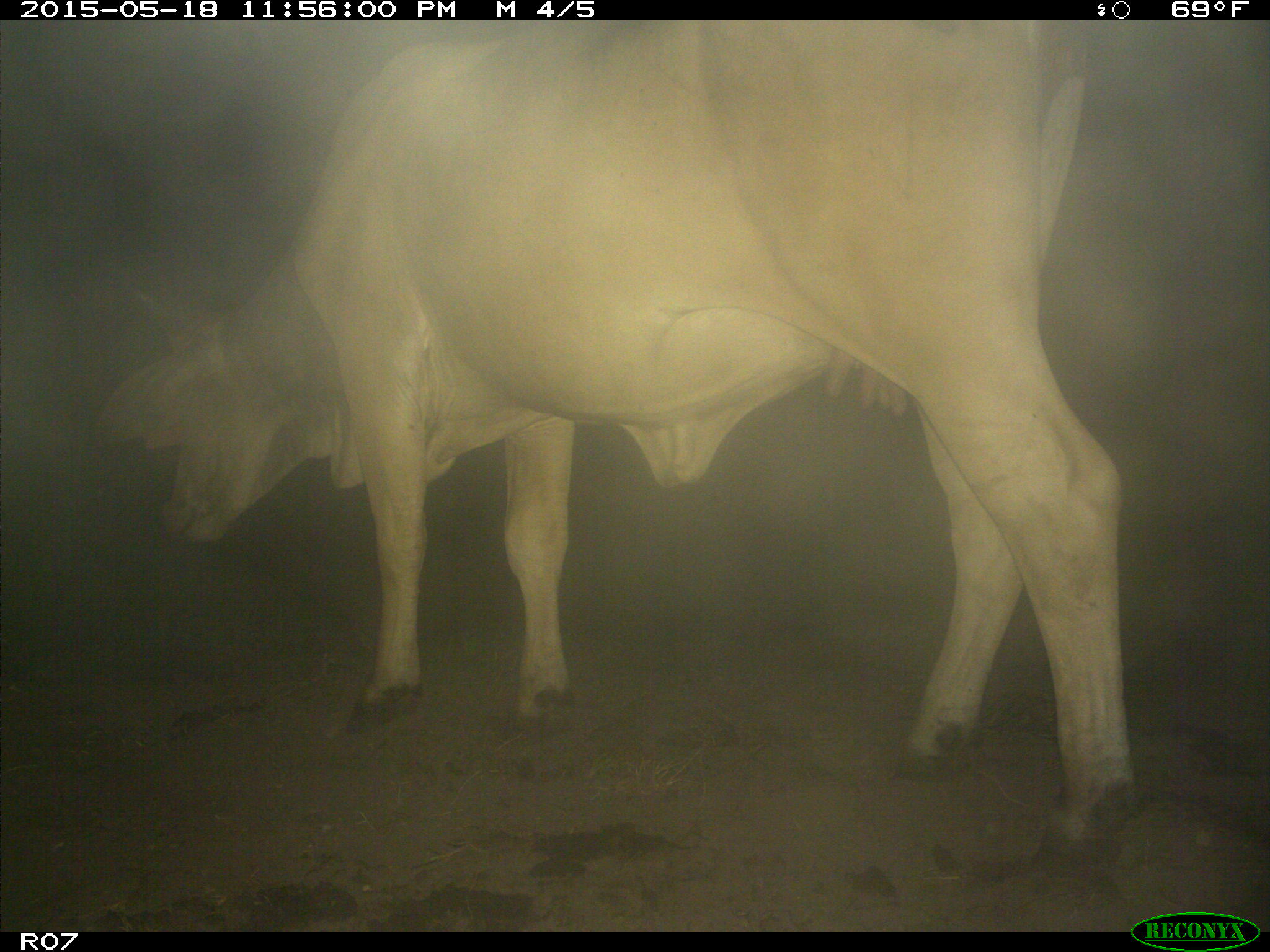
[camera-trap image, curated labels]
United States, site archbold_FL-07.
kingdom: Animalia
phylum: Chordata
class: Mammalia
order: Artiodactyla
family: Bovidae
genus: Bos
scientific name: Bos taurus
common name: domestic cow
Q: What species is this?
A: Bos taurus (domestic cow).